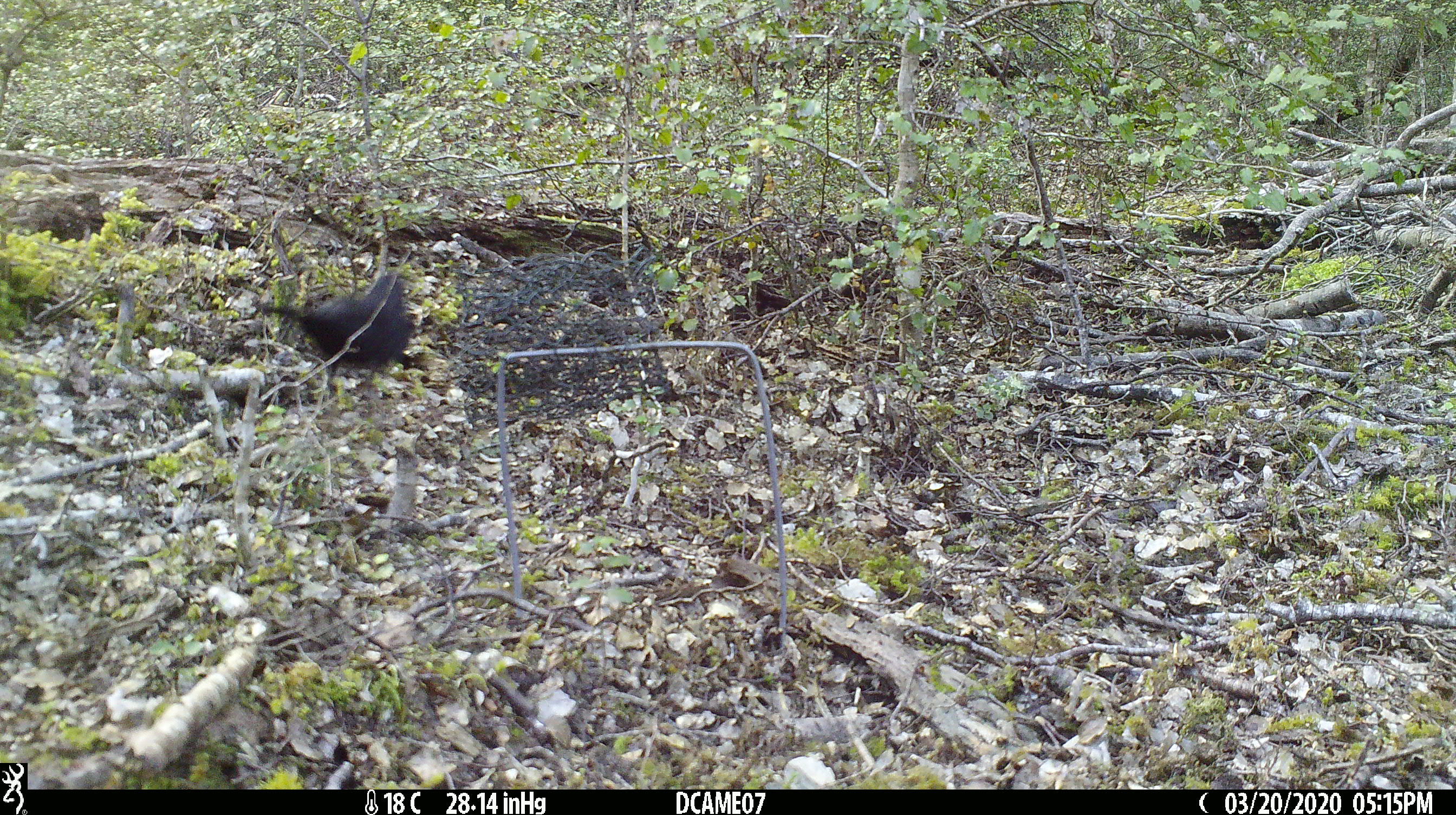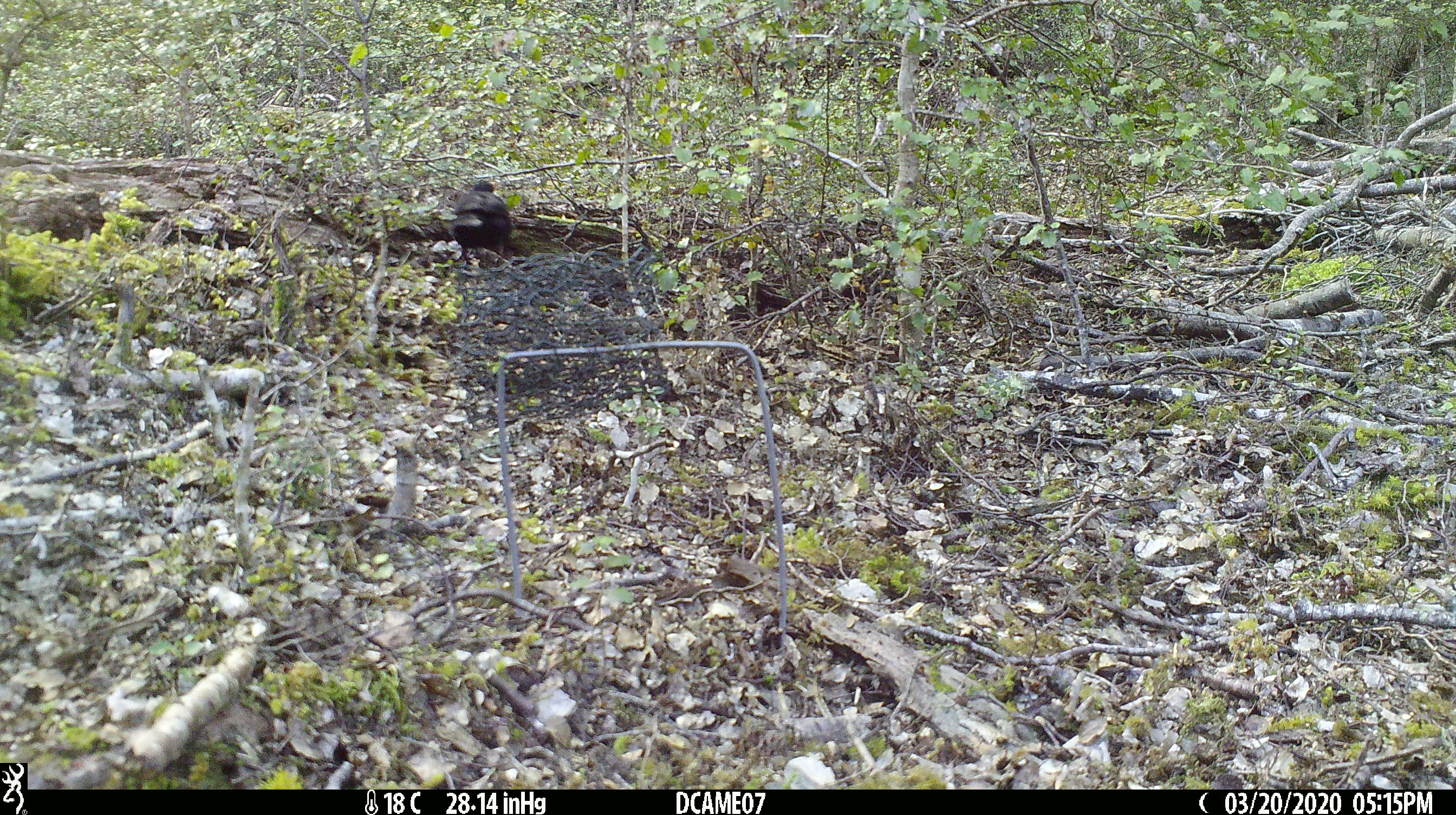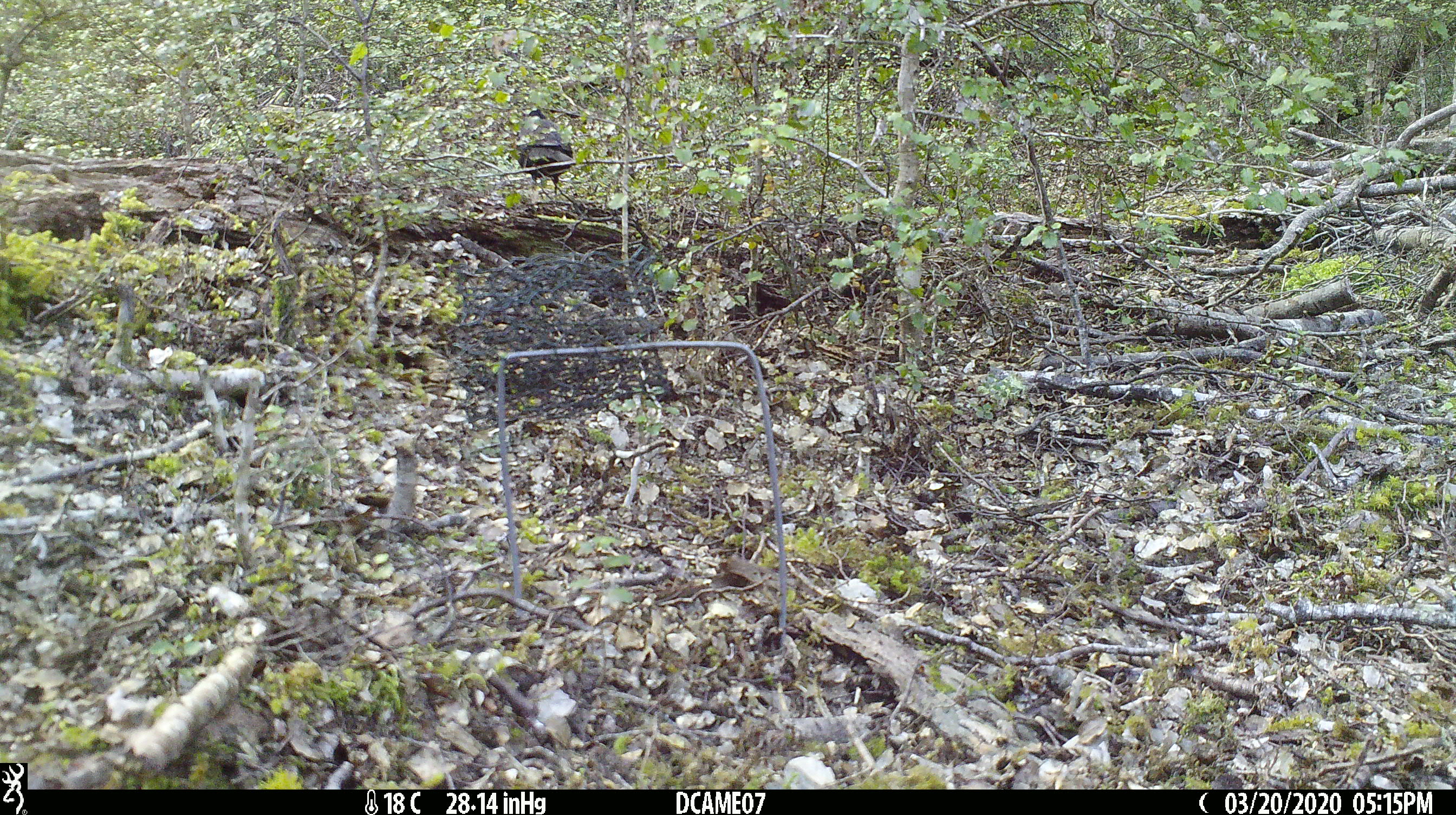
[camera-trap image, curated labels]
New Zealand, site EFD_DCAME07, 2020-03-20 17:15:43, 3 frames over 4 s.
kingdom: Animalia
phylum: Chordata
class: Aves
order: Passeriformes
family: Turdidae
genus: Turdus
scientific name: Turdus merula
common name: eurasian blackbird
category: blackbird